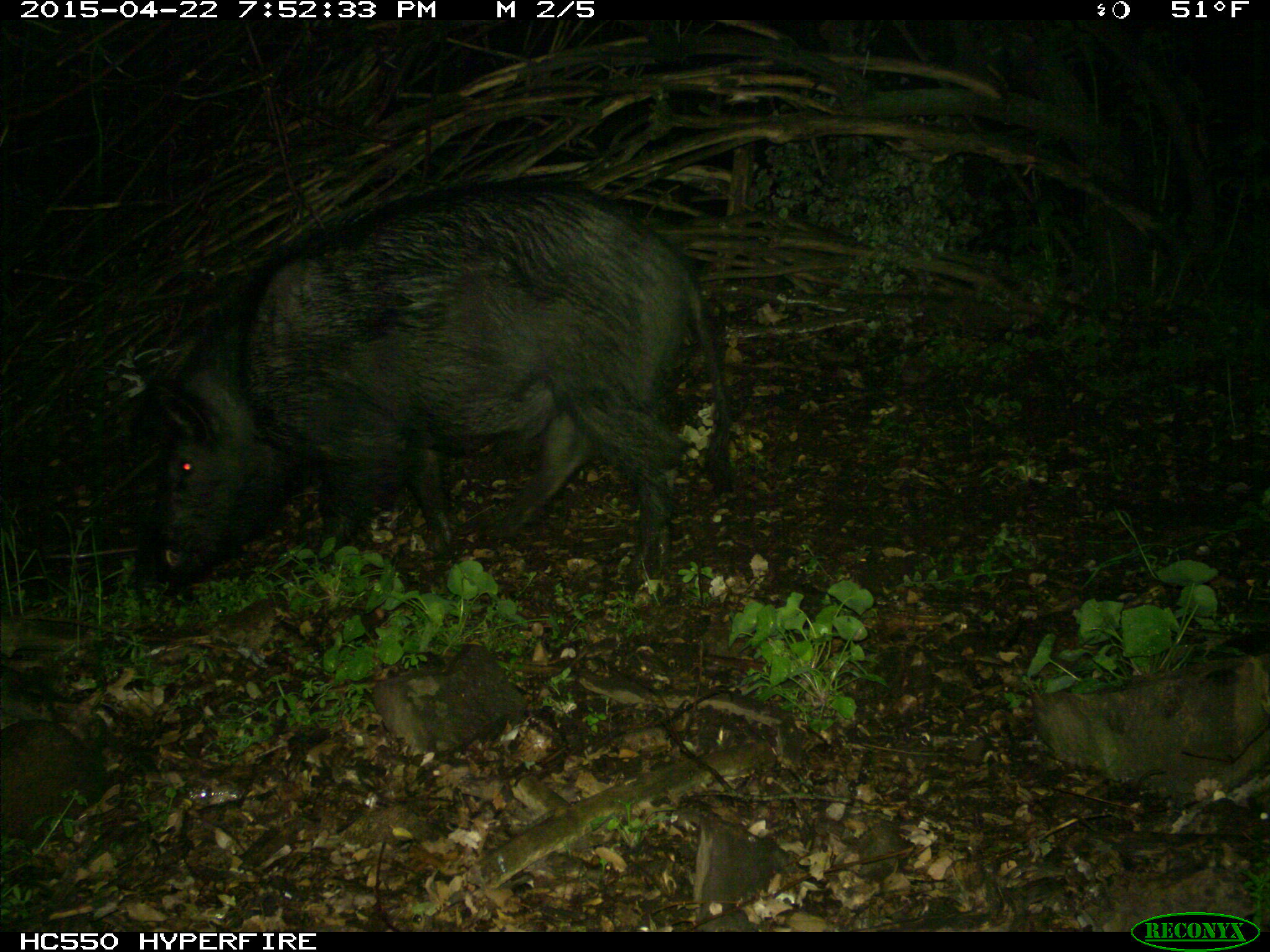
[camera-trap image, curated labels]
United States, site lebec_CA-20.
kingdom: Animalia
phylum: Chordata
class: Mammalia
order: Artiodactyla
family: Suidae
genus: Sus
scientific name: Sus scrofa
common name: wild boar